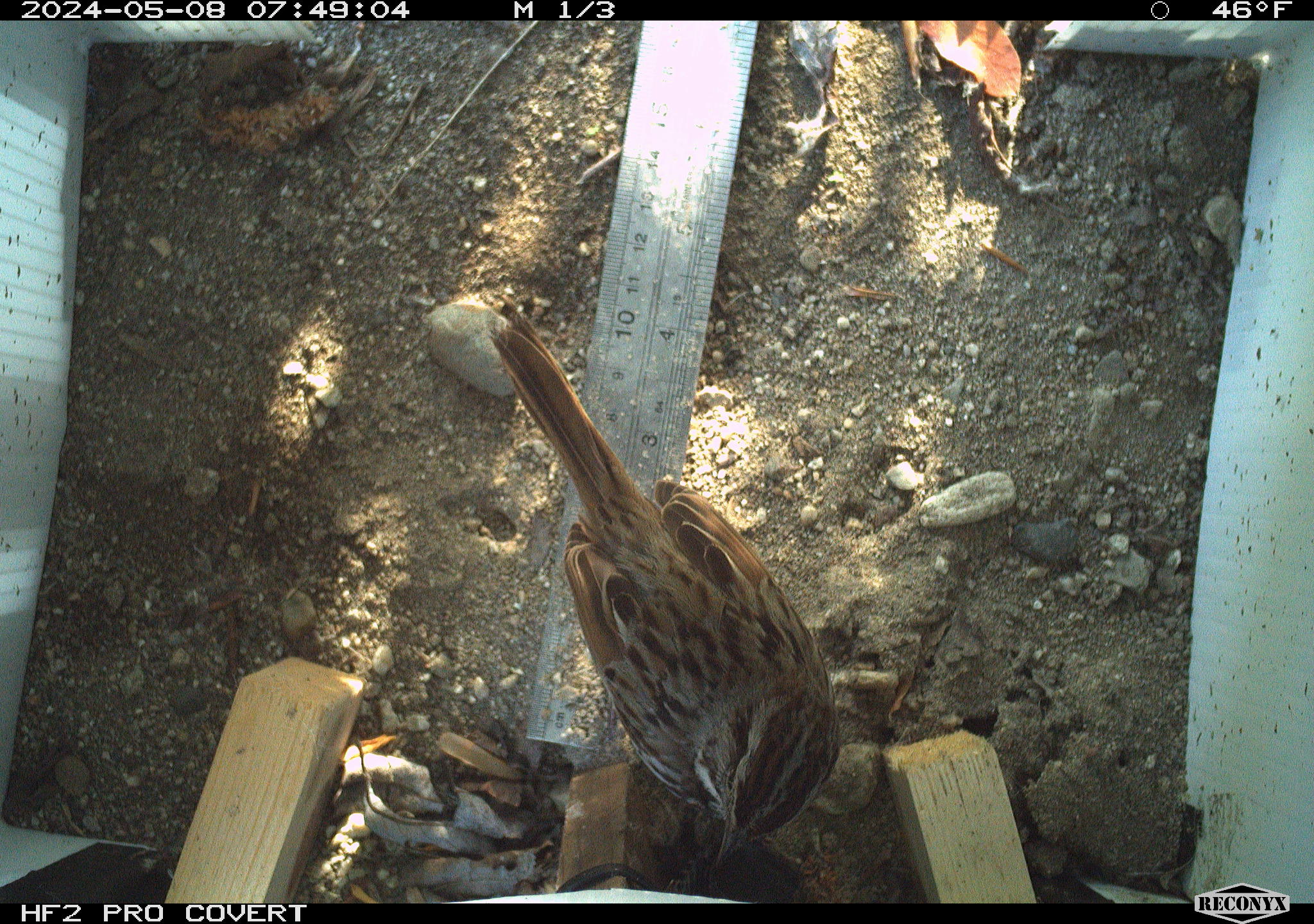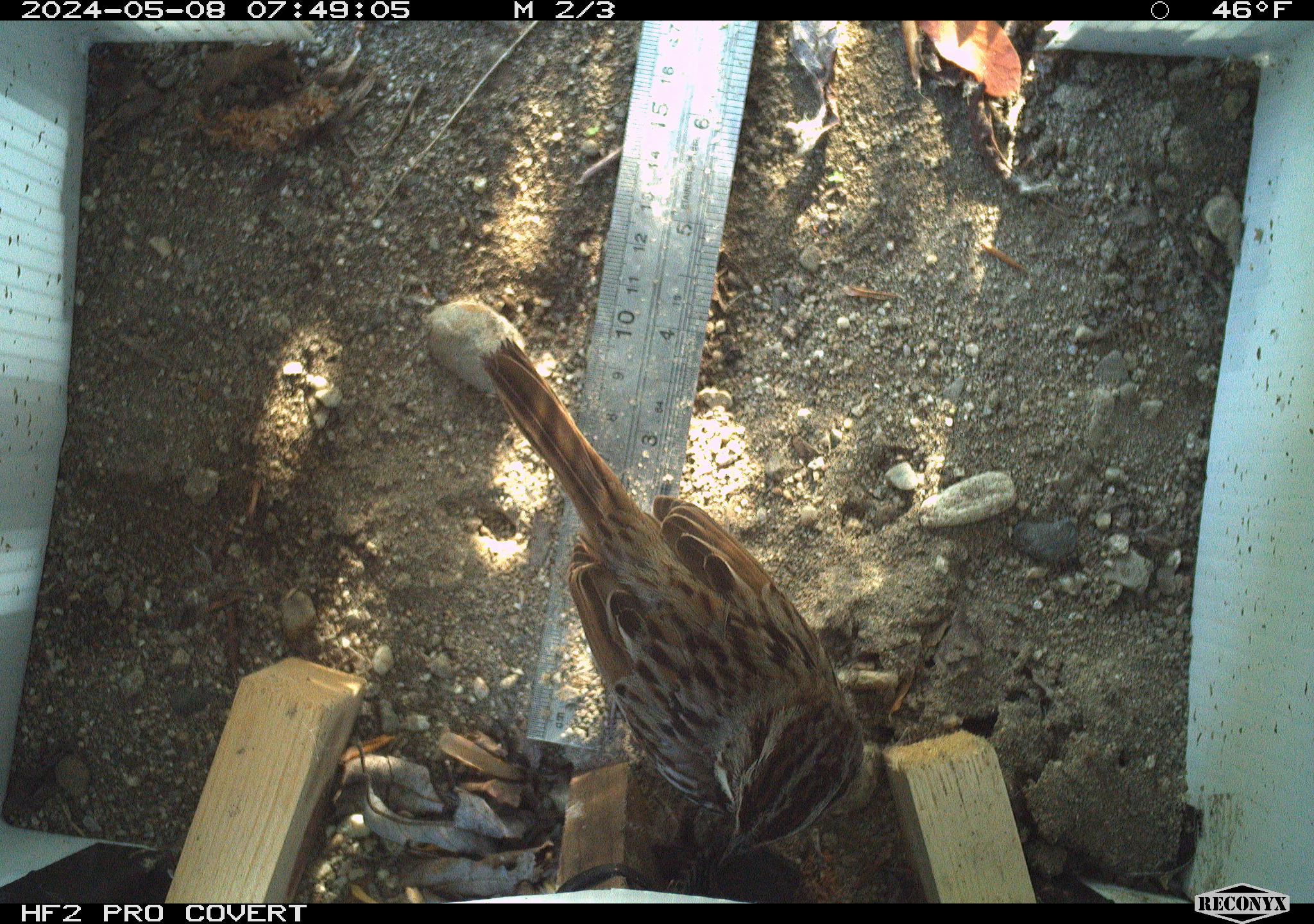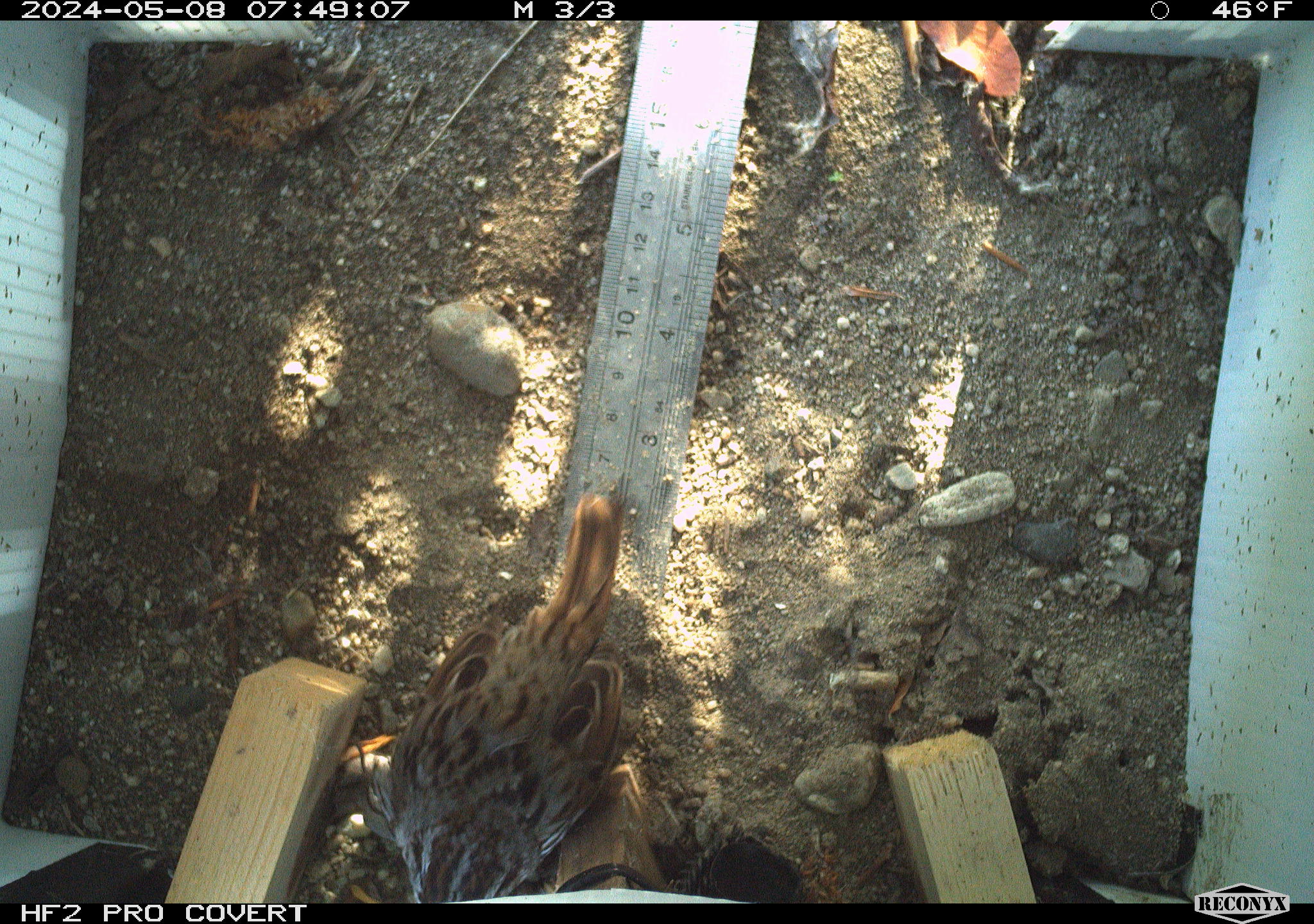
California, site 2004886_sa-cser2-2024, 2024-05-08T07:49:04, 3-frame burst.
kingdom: Animalia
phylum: Chordata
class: Aves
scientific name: Aves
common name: bird